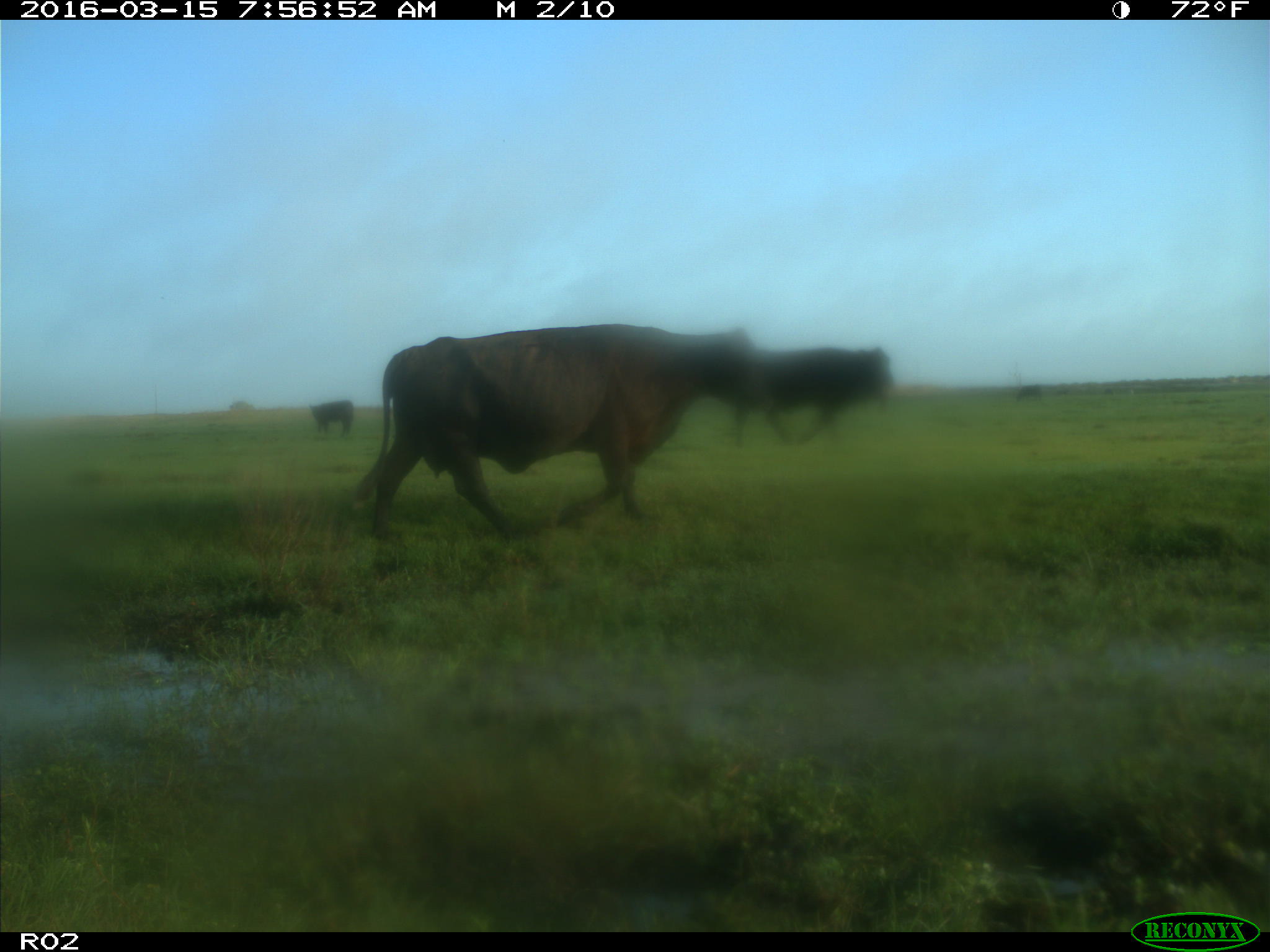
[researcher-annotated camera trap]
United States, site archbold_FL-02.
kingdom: Animalia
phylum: Chordata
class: Mammalia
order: Artiodactyla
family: Bovidae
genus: Bos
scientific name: Bos taurus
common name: domestic cow